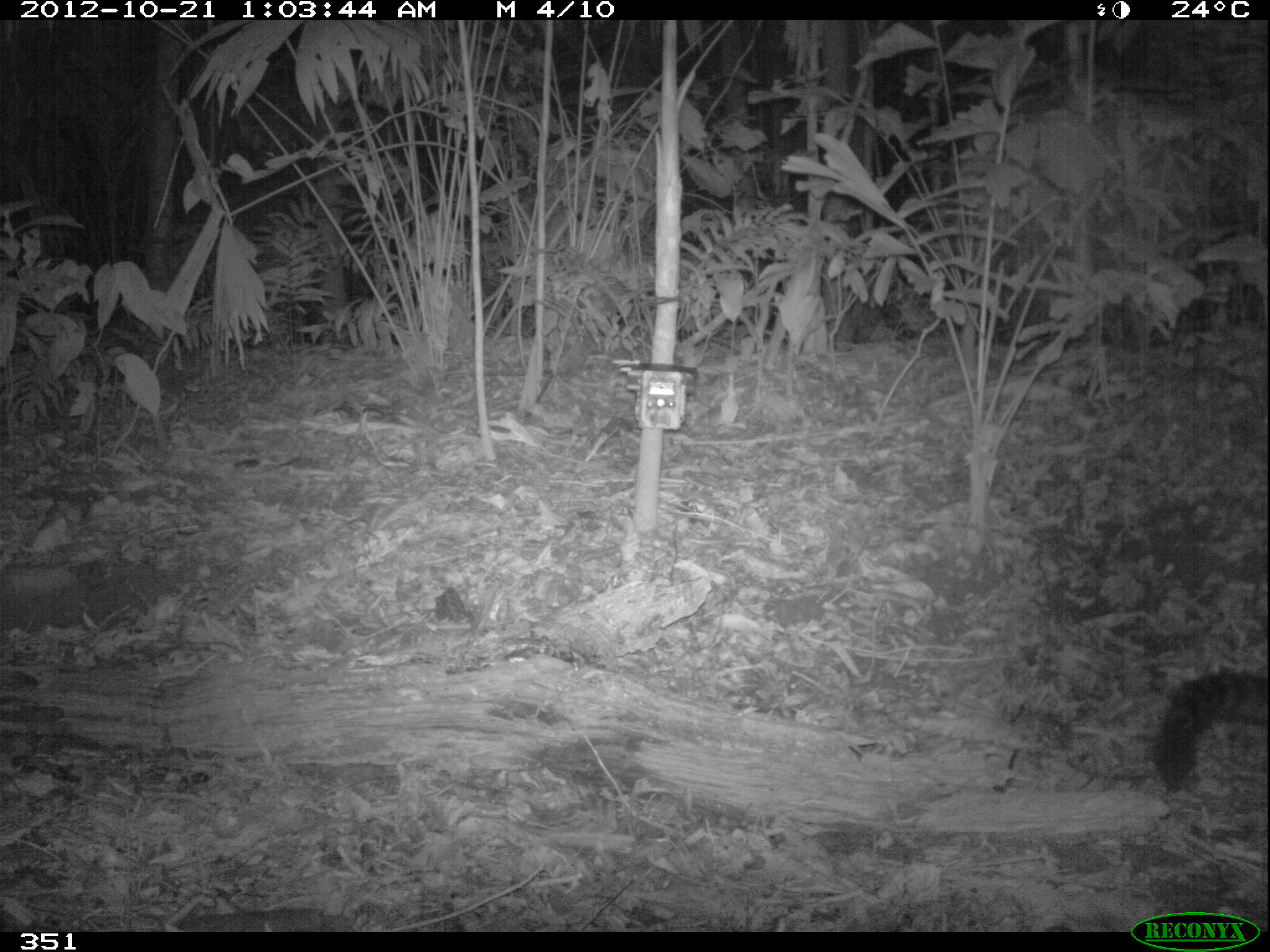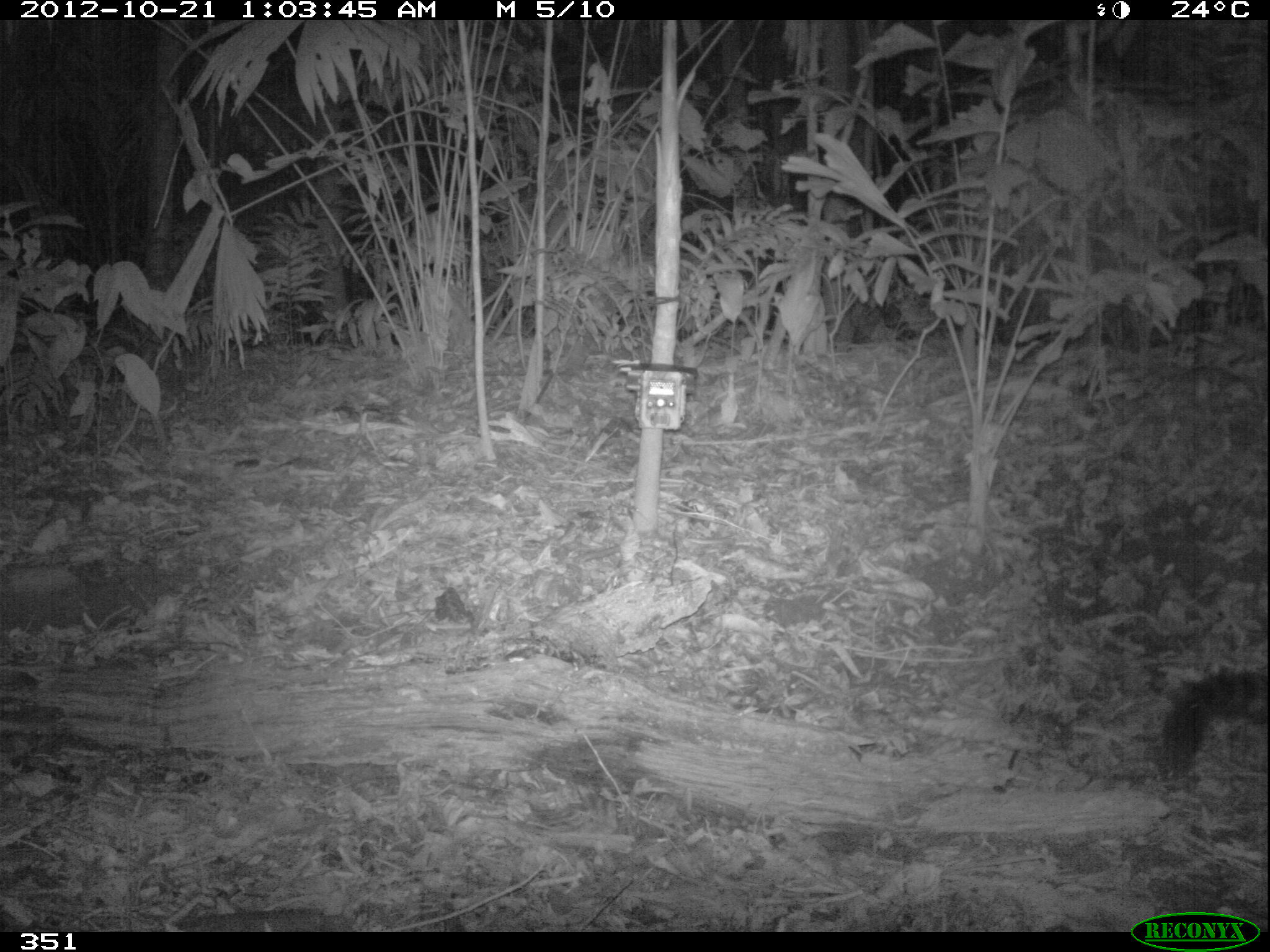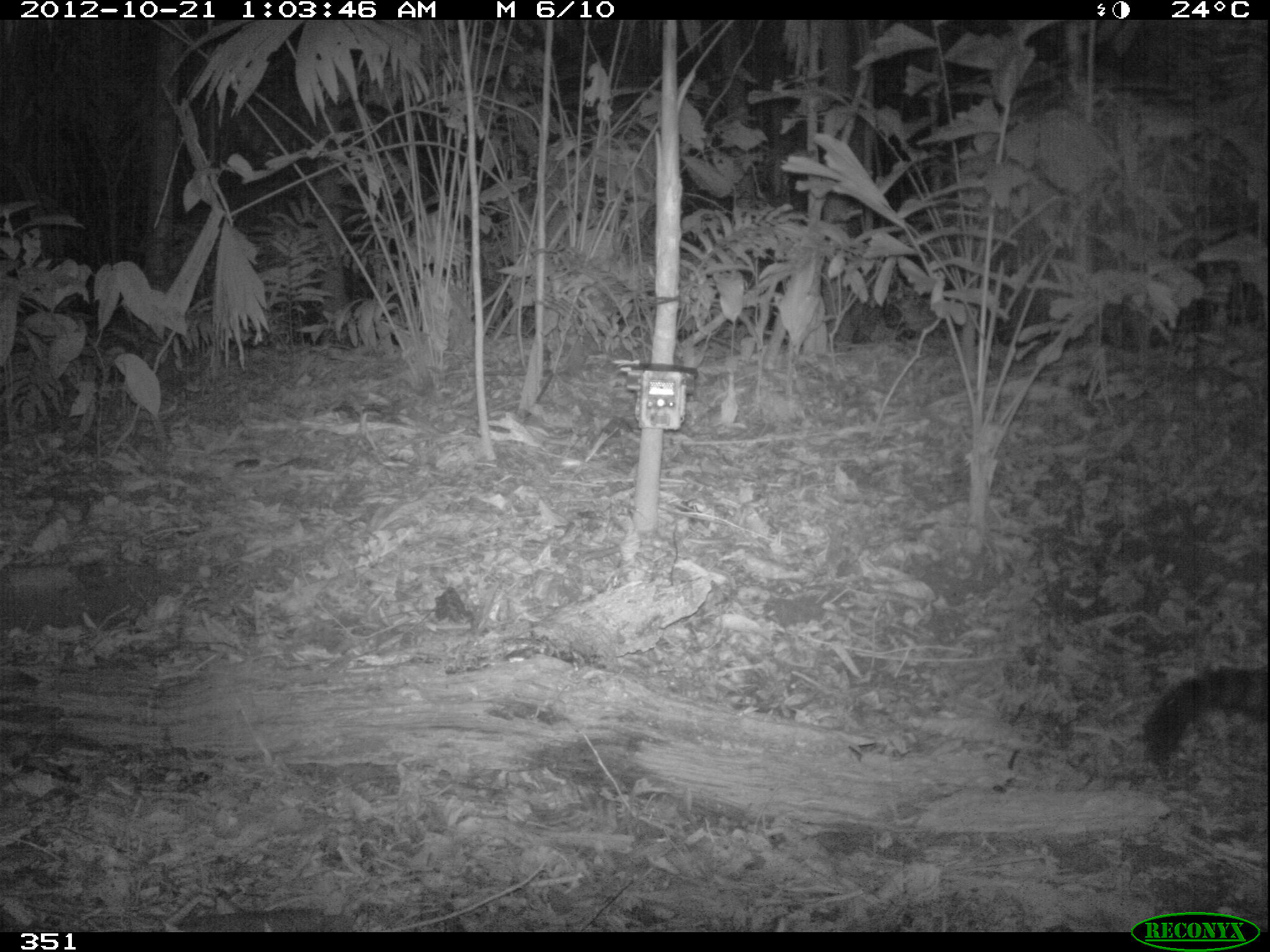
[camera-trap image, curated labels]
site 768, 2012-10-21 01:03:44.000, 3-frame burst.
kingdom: Animalia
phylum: Chordata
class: Mammalia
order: Carnivora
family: Procyonidae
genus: Procyon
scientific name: Procyon cancrivorus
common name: crab-eating raccoon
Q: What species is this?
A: Procyon cancrivorus (crab-eating raccoon).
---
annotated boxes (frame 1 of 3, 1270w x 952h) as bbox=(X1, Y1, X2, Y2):
procyon cancrivorus: bbox=(1153, 671, 1270, 792)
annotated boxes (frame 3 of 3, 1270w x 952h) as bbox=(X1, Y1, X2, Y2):
procyon cancrivorus: bbox=(1141, 667, 1270, 766)